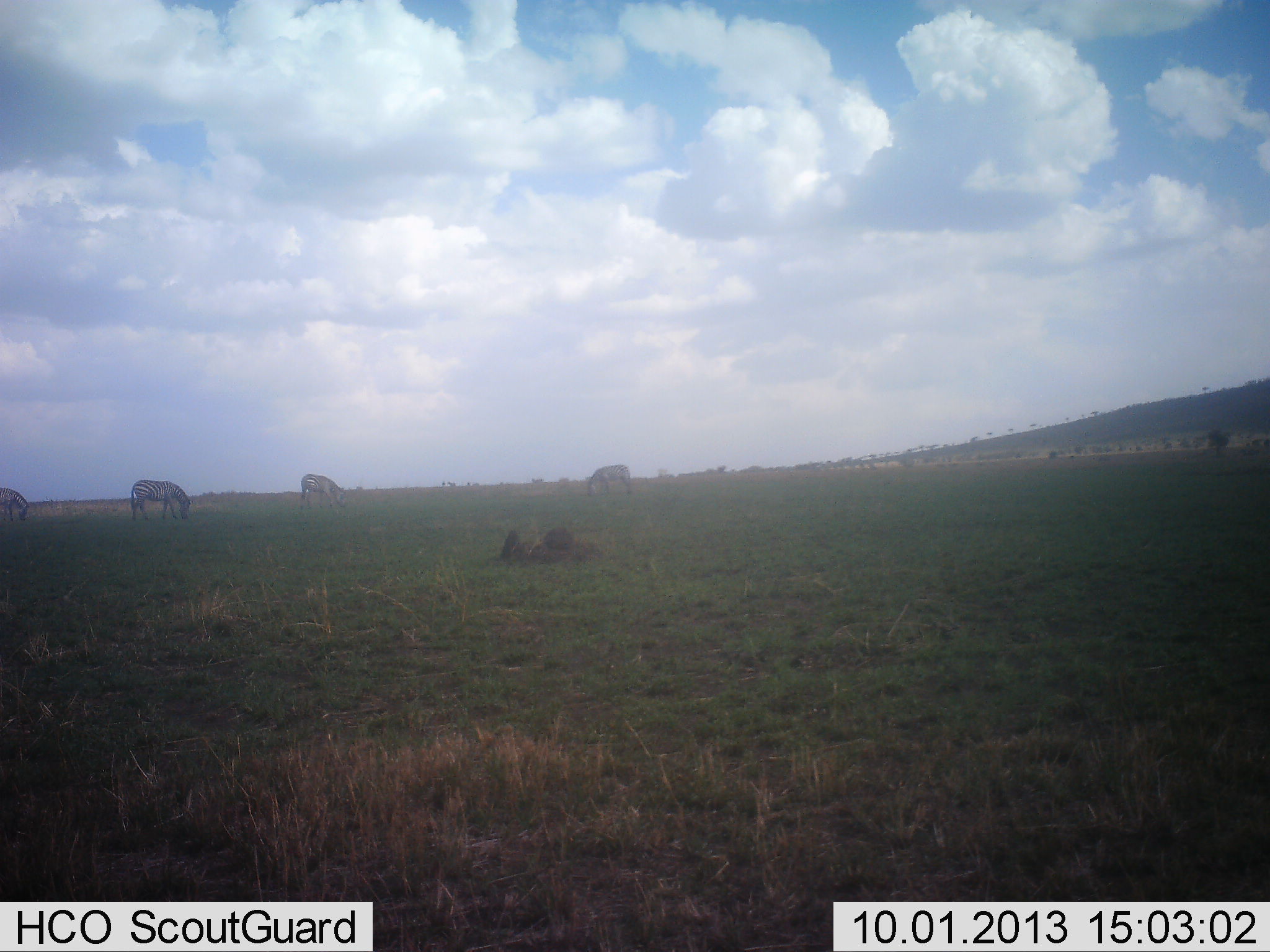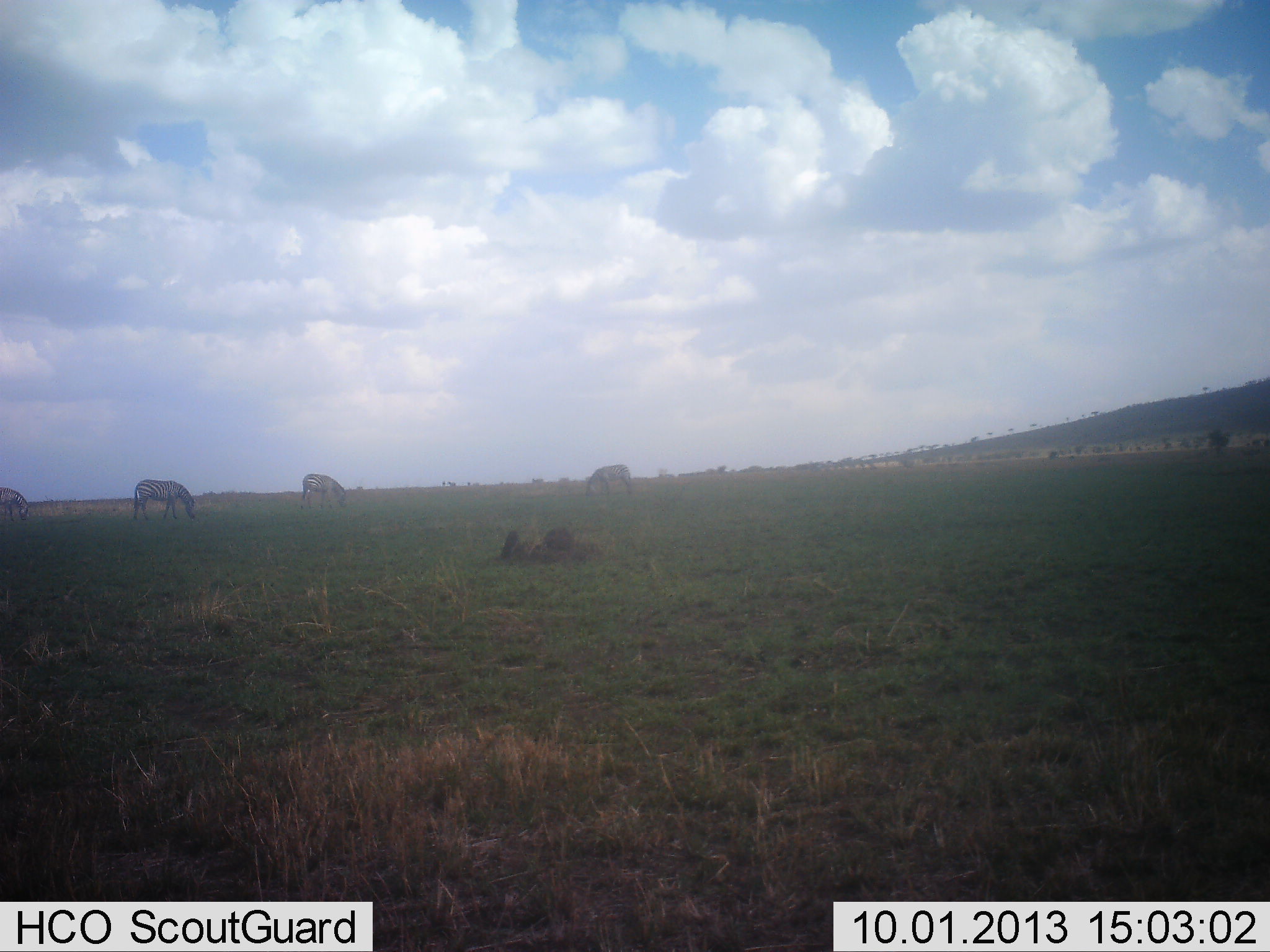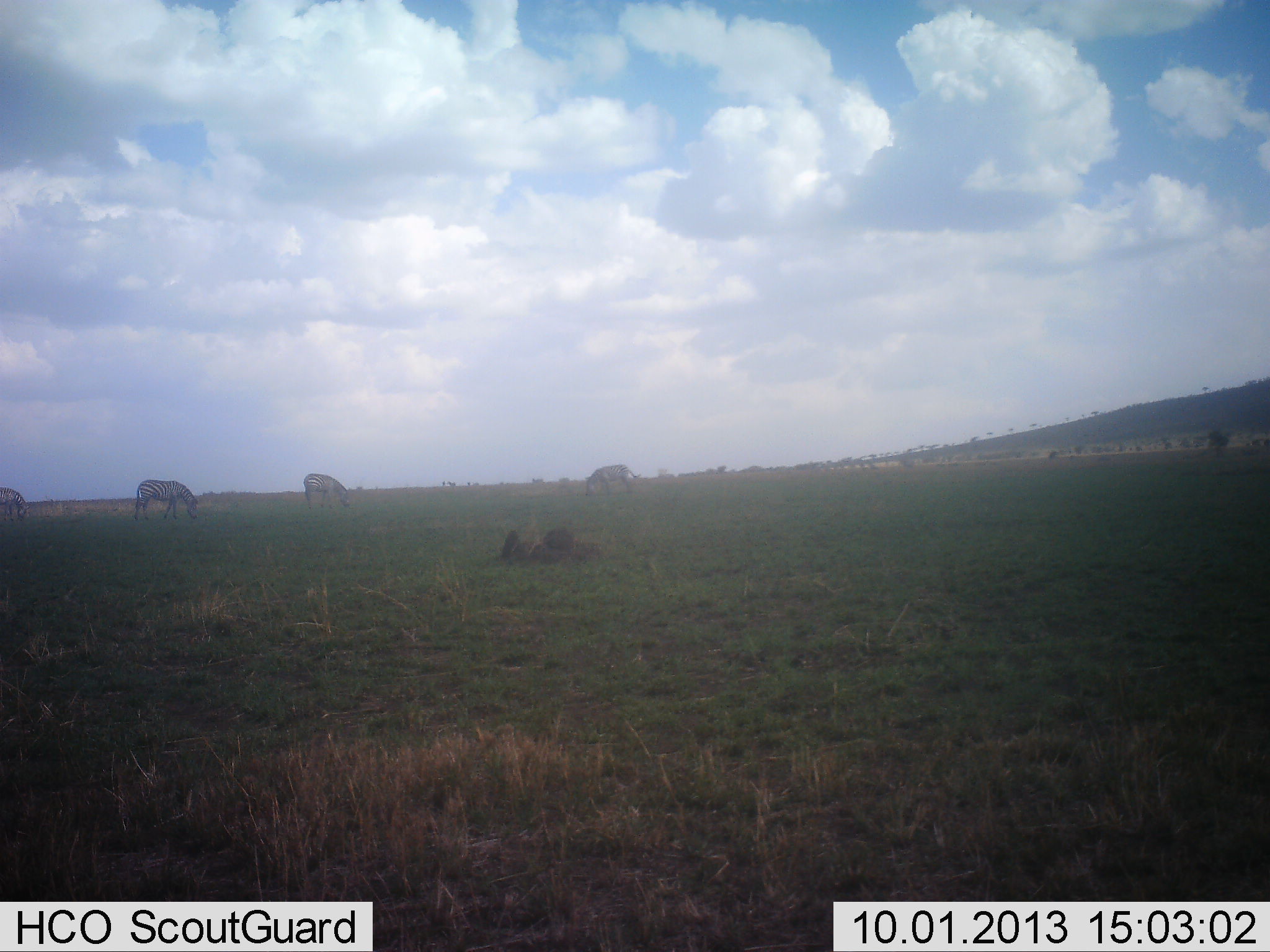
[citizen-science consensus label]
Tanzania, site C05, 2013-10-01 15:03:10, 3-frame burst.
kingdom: Animalia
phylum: Chordata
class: Mammalia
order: Perissodactyla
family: Equidae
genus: Equus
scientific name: Equus quagga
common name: plains zebra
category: zebra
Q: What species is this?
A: Zebra (plains zebra) (Equus quagga).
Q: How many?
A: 4.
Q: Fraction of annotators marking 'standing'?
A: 39%.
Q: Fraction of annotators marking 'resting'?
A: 3%.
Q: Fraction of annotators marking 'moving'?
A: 6%.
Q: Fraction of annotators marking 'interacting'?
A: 3%.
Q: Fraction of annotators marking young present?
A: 0%.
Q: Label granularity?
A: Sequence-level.